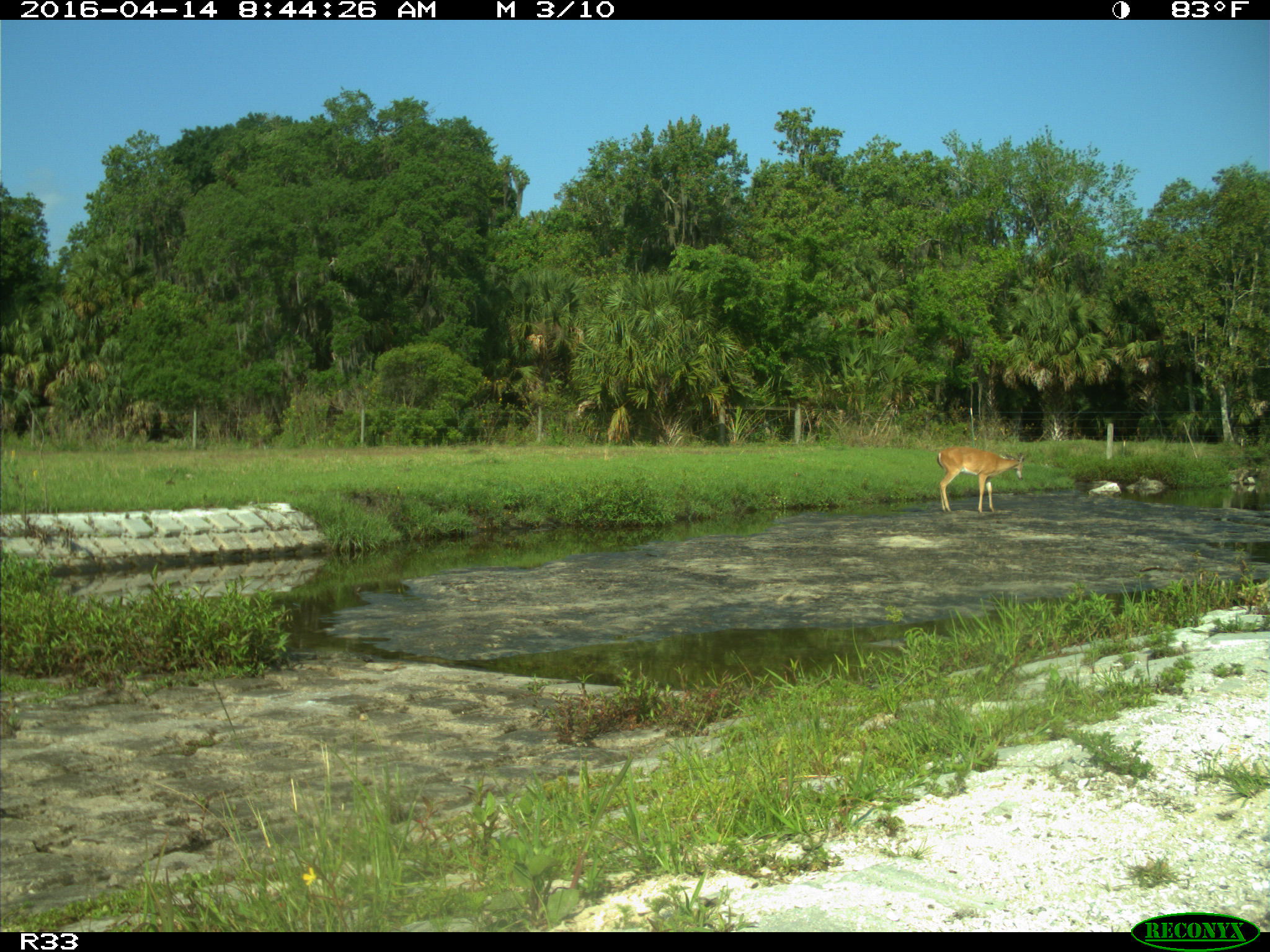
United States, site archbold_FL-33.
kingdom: Animalia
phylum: Chordata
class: Mammalia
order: Artiodactyla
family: Cervidae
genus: Odocoileus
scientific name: Odocoileus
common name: deer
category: unidentified deer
Unidentified deer (deer) (Odocoileus).